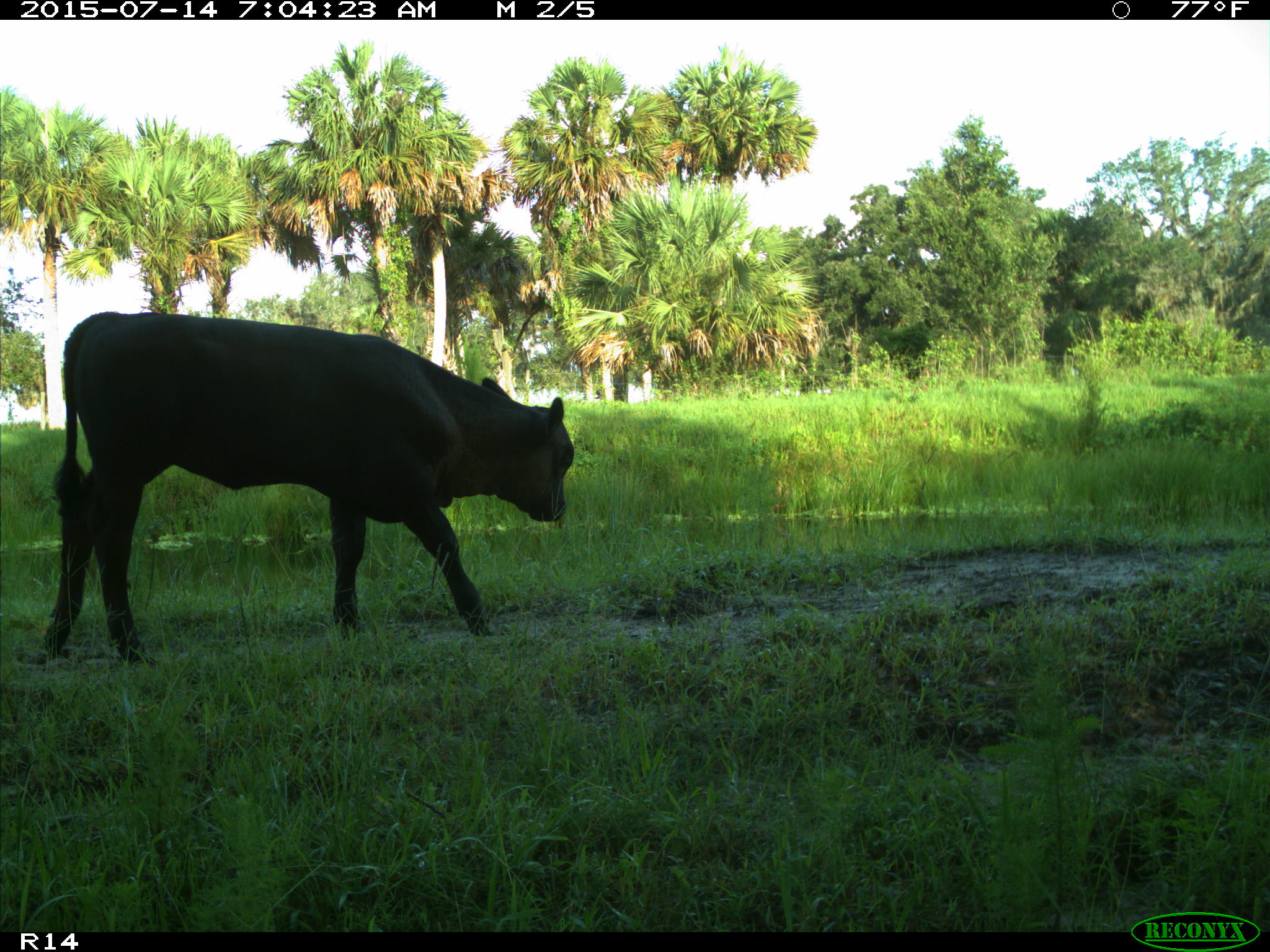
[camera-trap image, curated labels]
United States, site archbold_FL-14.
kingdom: Animalia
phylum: Chordata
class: Mammalia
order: Artiodactyla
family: Bovidae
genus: Bos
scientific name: Bos taurus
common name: domestic cow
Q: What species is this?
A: Bos taurus (domestic cow).